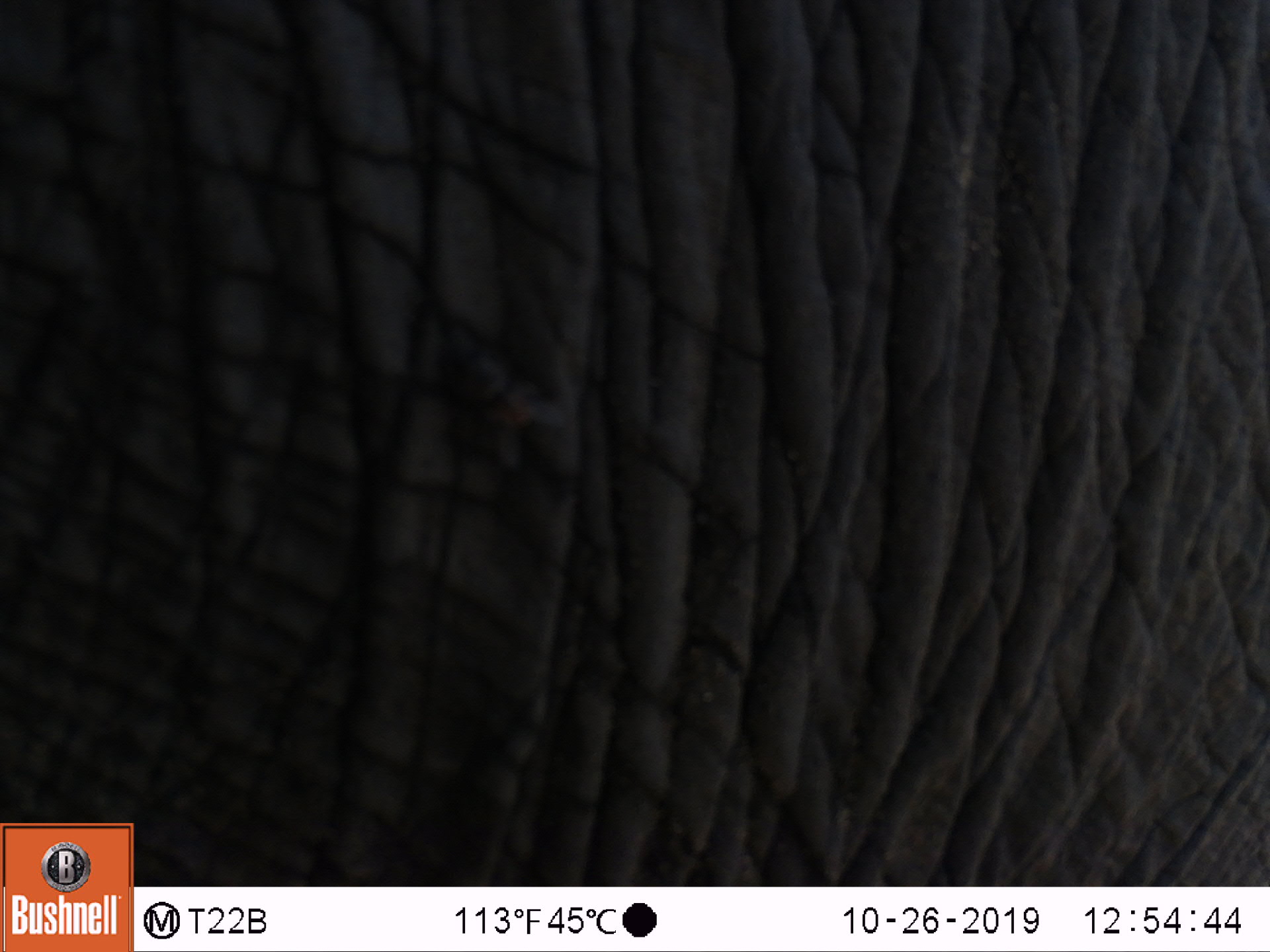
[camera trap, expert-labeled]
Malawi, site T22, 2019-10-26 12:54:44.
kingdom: Animalia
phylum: Chordata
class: Mammalia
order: Proboscidea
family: Elephantidae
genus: Loxodonta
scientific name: Loxodonta africana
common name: african savanna elephant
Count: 1.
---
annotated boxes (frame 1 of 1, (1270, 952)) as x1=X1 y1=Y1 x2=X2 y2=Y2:
african savanna elephant: x1=136 y1=7 x2=1262 y2=883